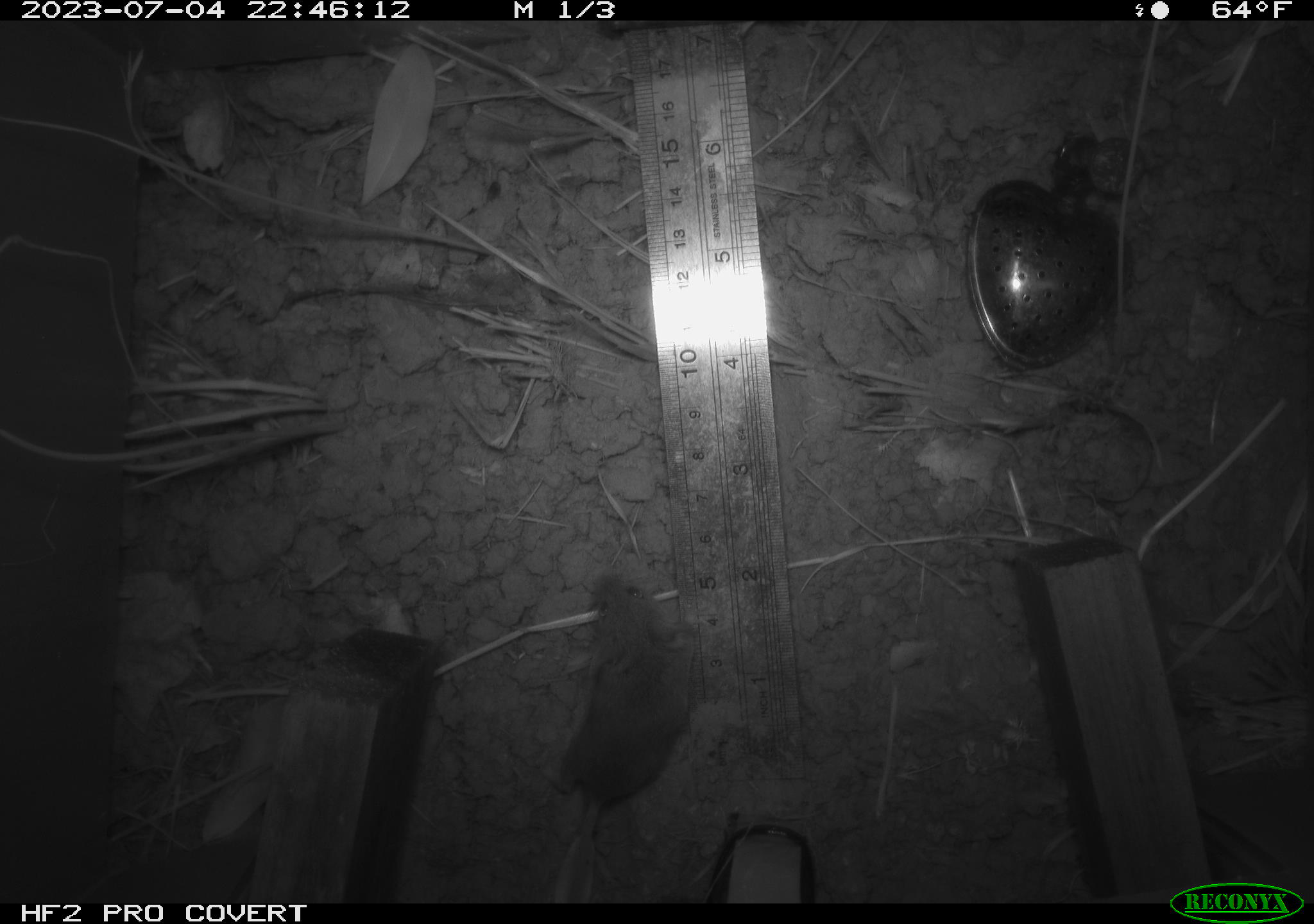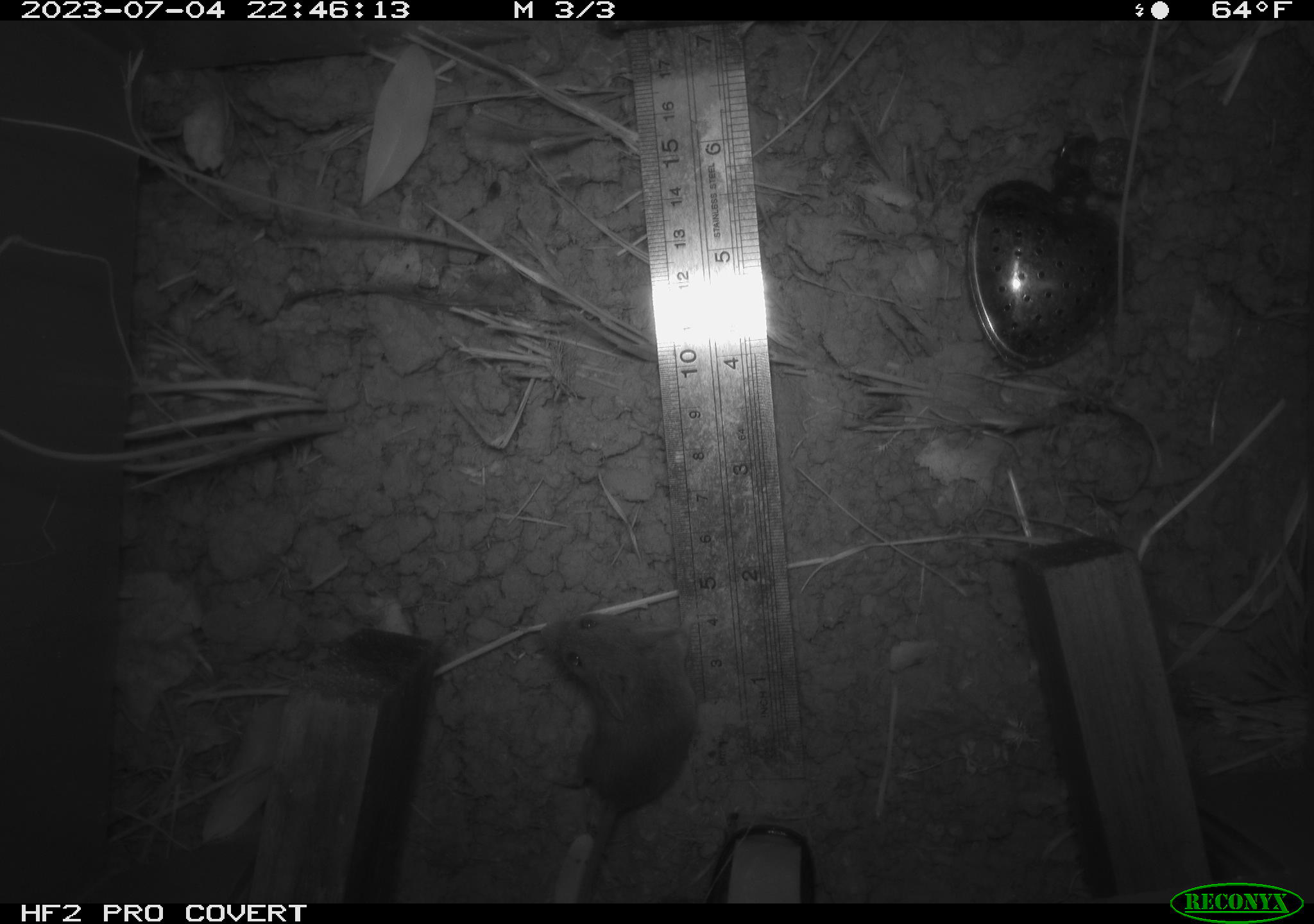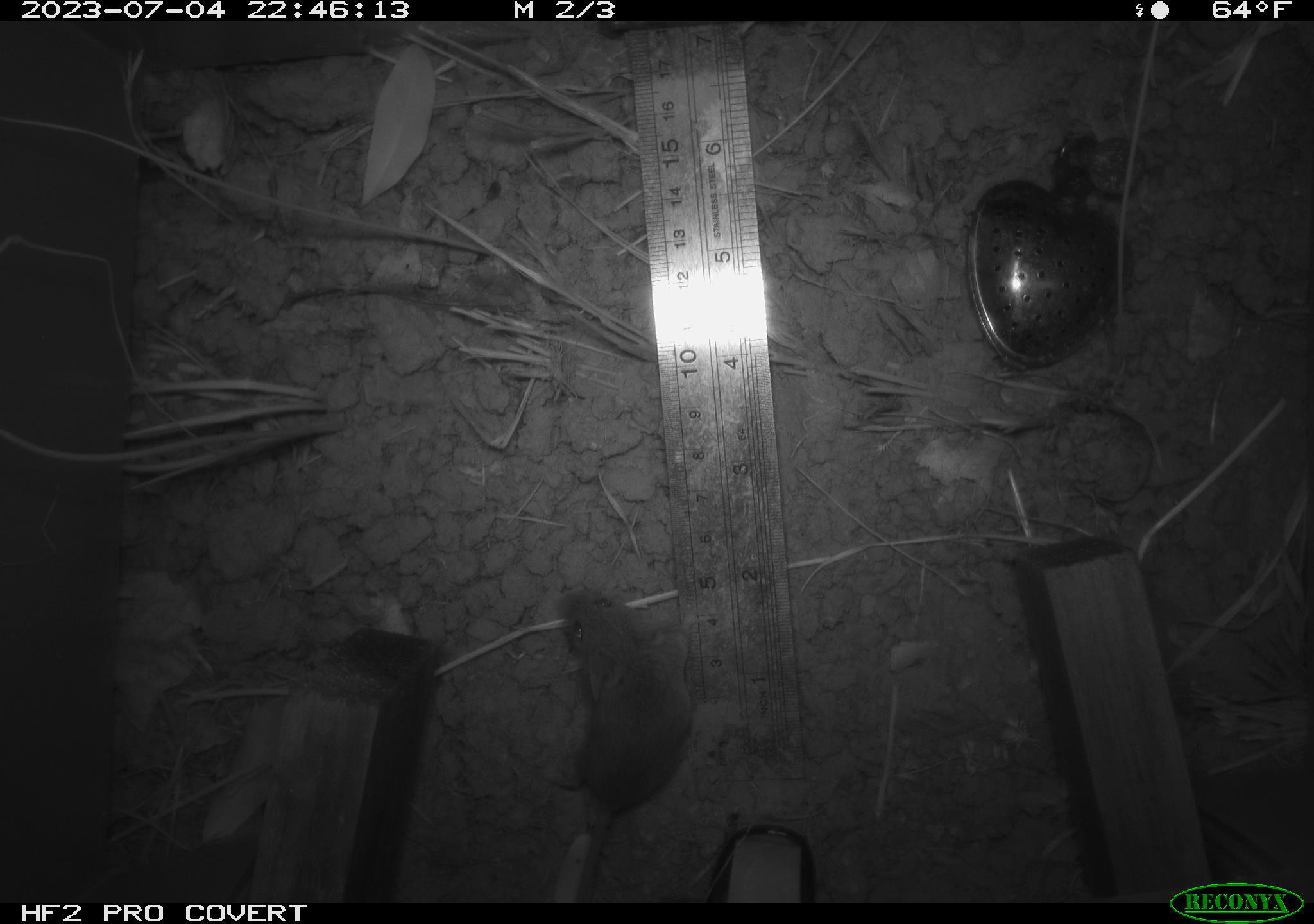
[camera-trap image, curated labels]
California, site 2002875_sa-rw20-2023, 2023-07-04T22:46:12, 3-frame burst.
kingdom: Animalia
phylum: Chordata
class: Mammalia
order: Rodentia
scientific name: Rodentia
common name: mouse species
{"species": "mouse species (Rodentia)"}